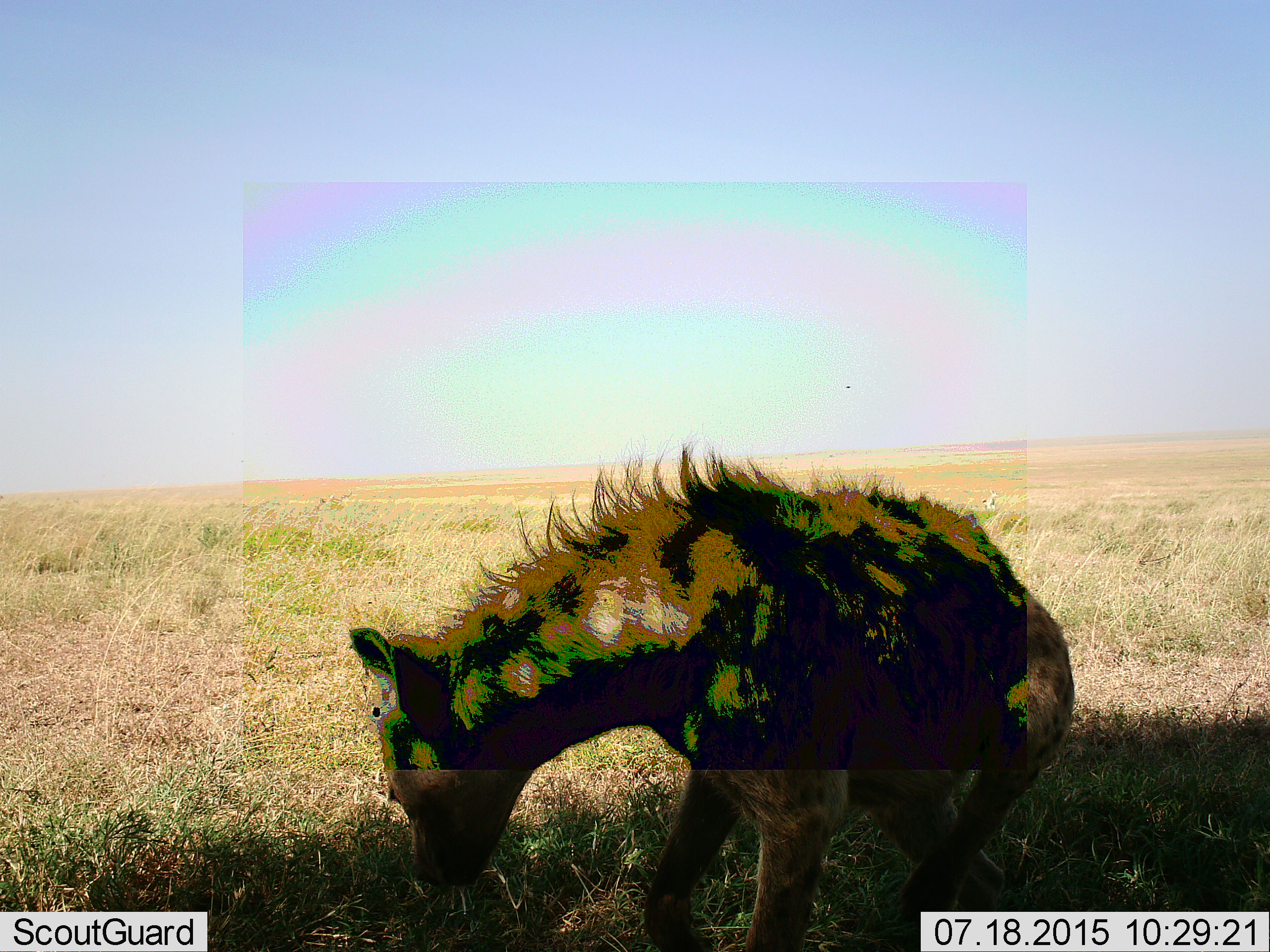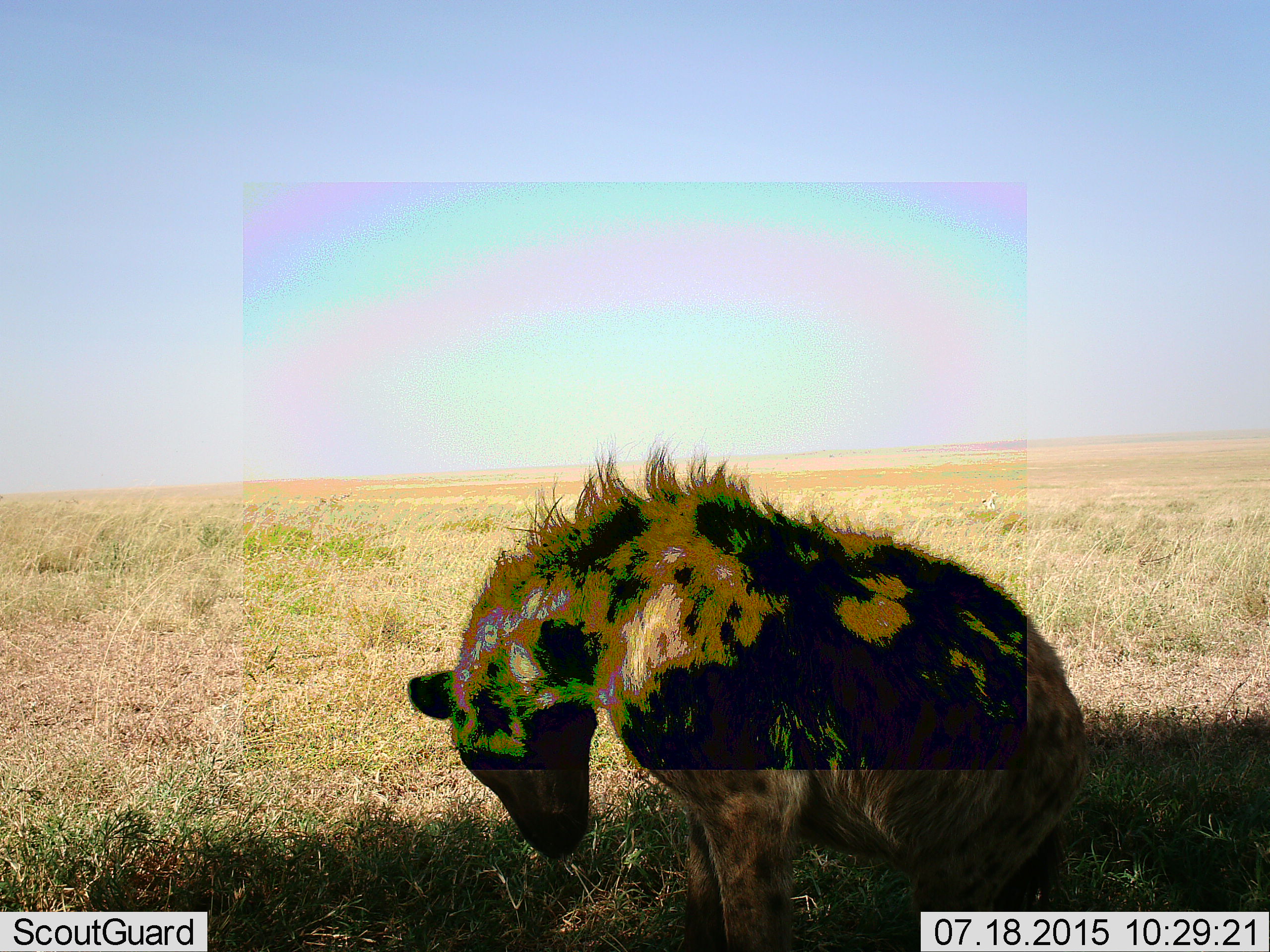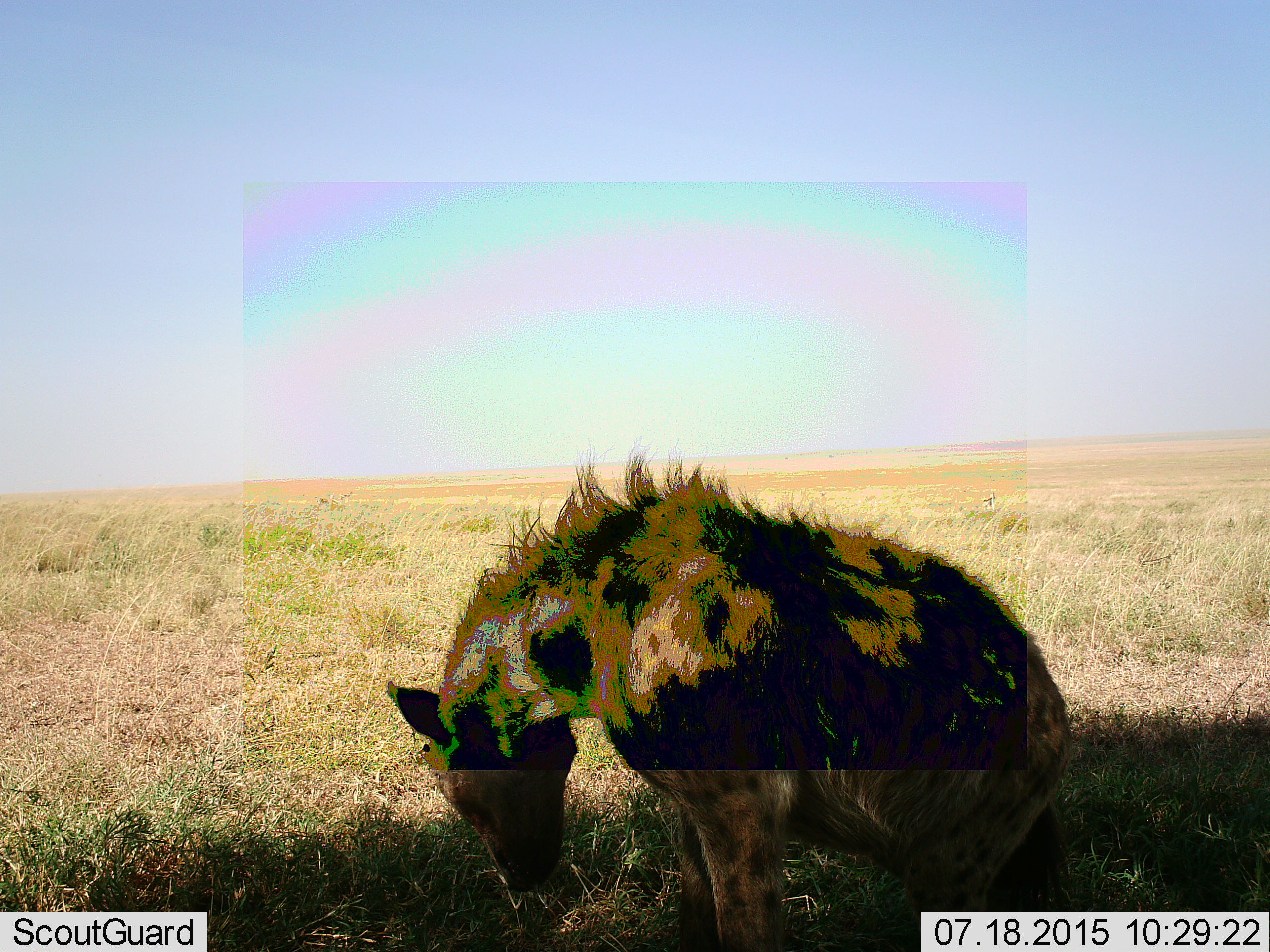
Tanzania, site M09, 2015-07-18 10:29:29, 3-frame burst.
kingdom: Animalia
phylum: Chordata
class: Mammalia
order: Carnivora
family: Hyaenidae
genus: Crocuta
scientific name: Crocuta crocuta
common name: spotted hyena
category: hyenaspotted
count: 1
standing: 75%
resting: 12%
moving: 38%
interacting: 0%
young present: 0%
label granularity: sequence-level